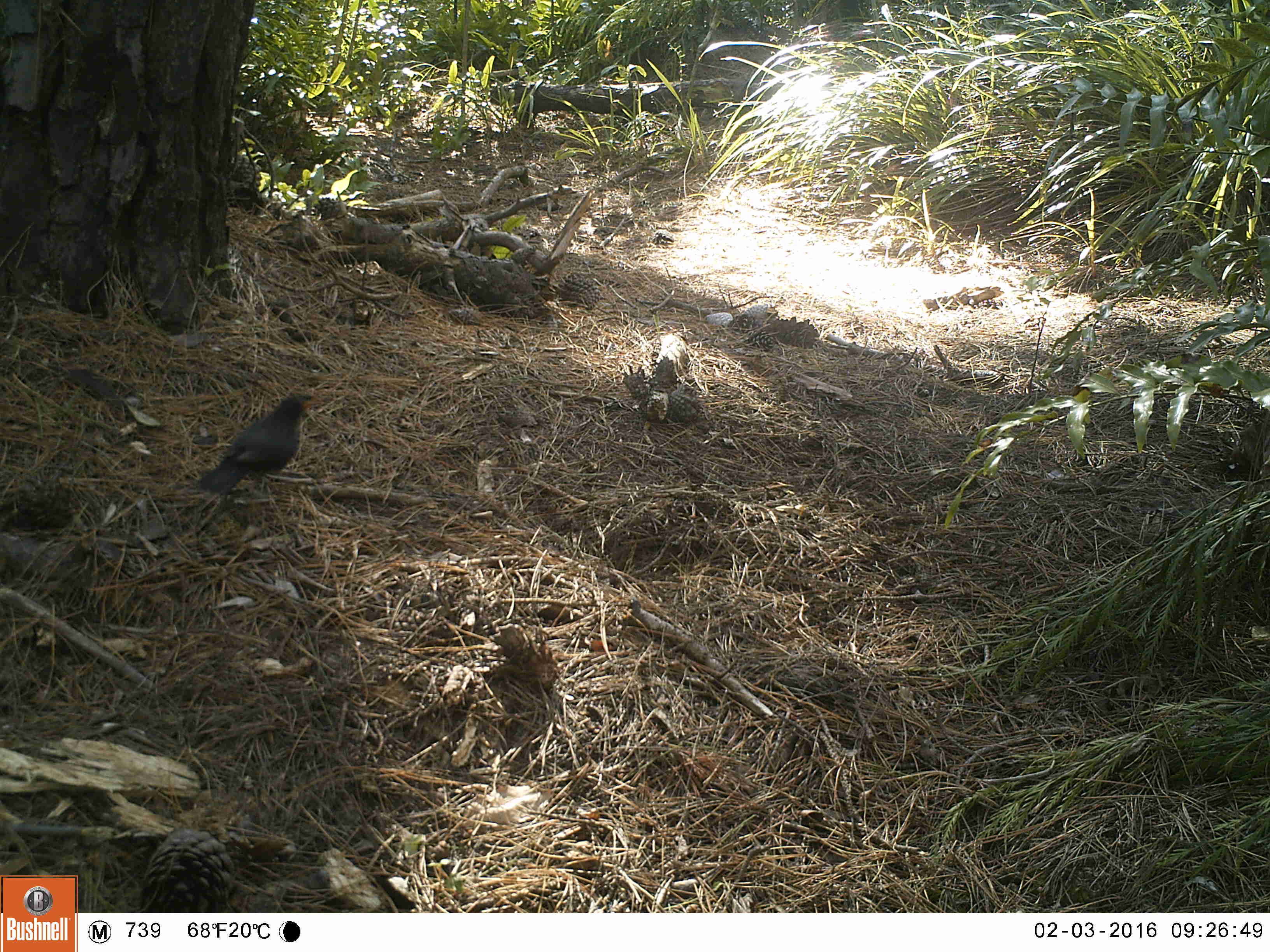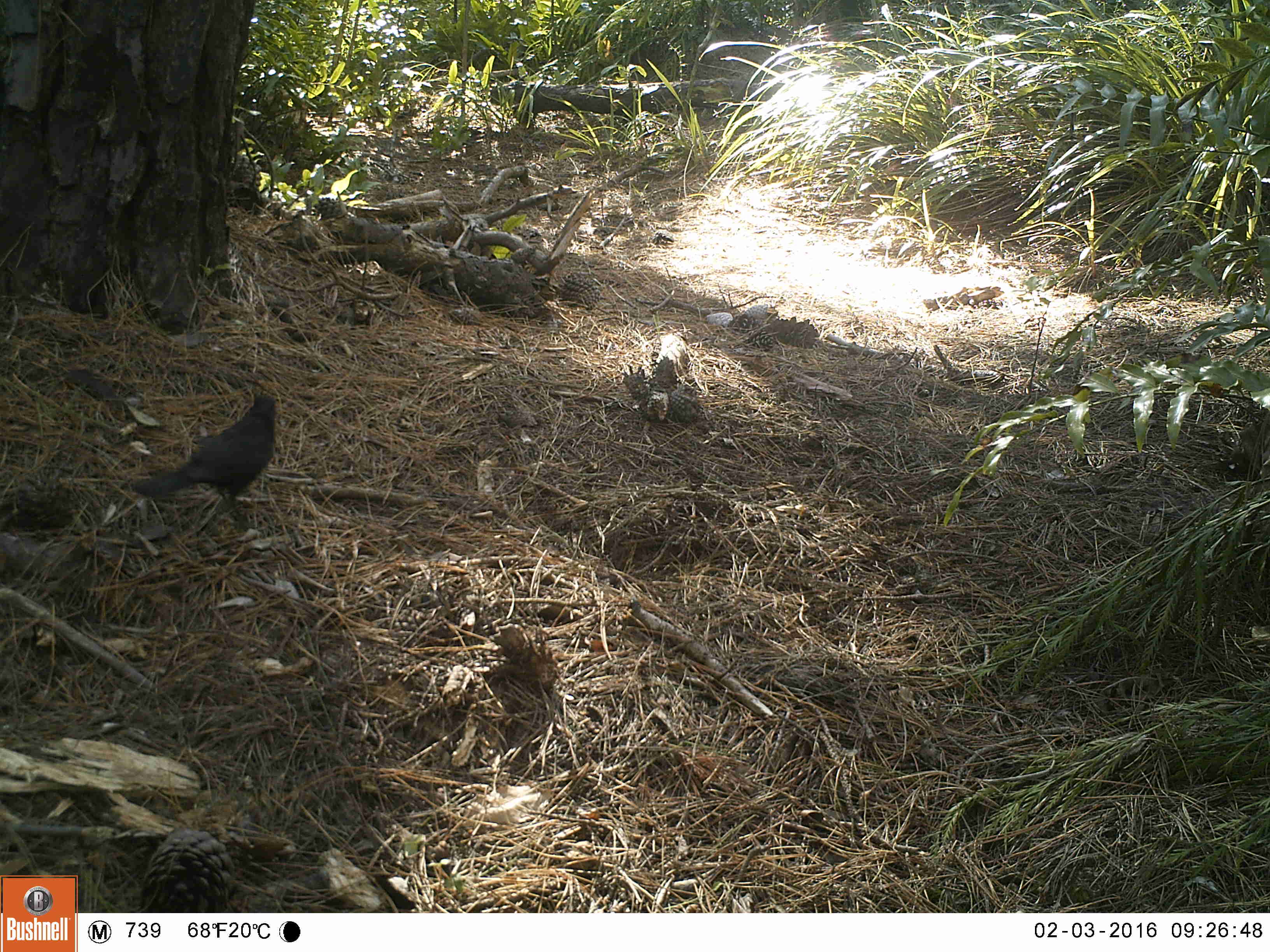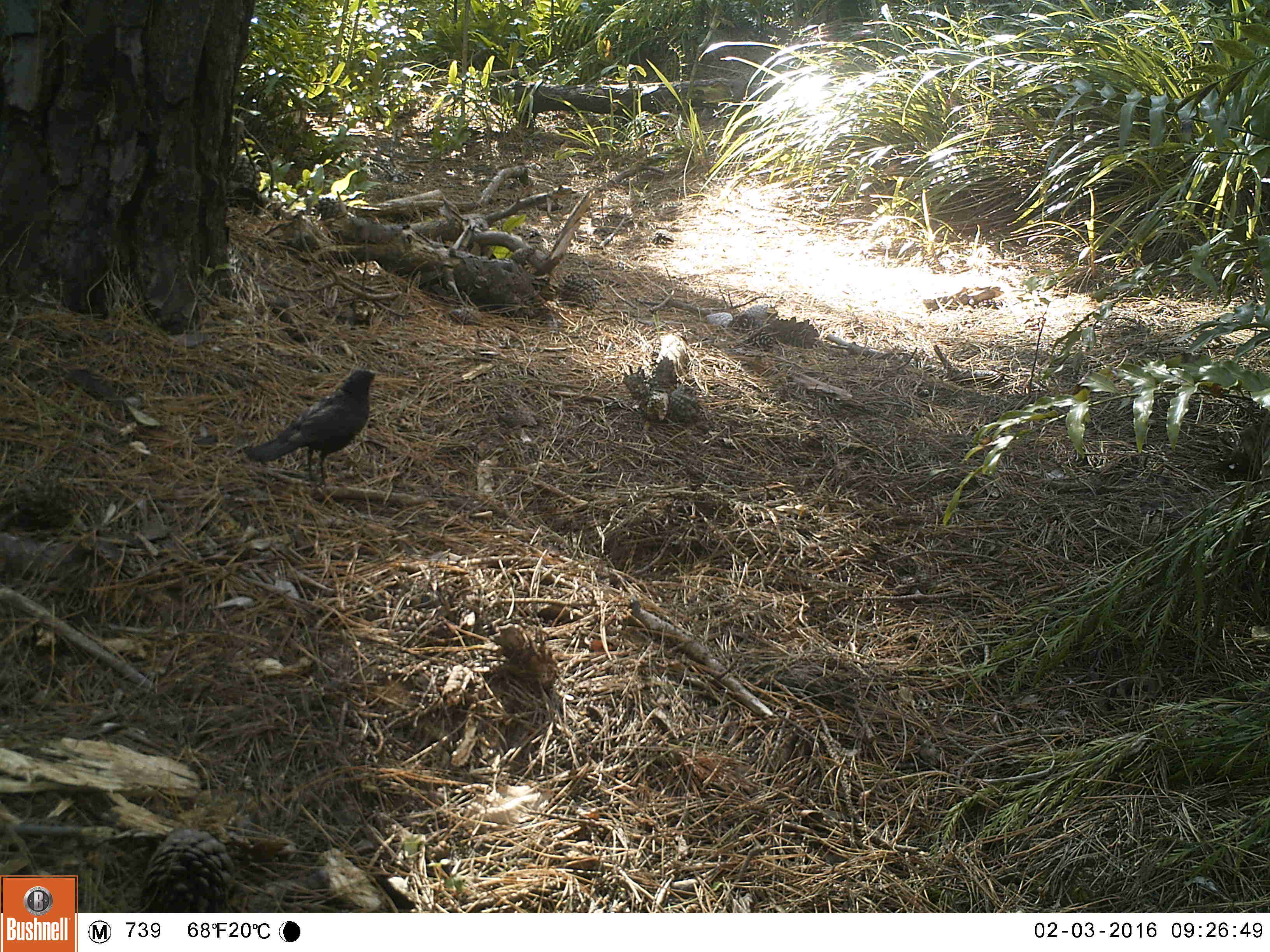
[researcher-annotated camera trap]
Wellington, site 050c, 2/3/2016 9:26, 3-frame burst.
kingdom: Animalia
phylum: Chordata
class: Aves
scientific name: Aves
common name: bird